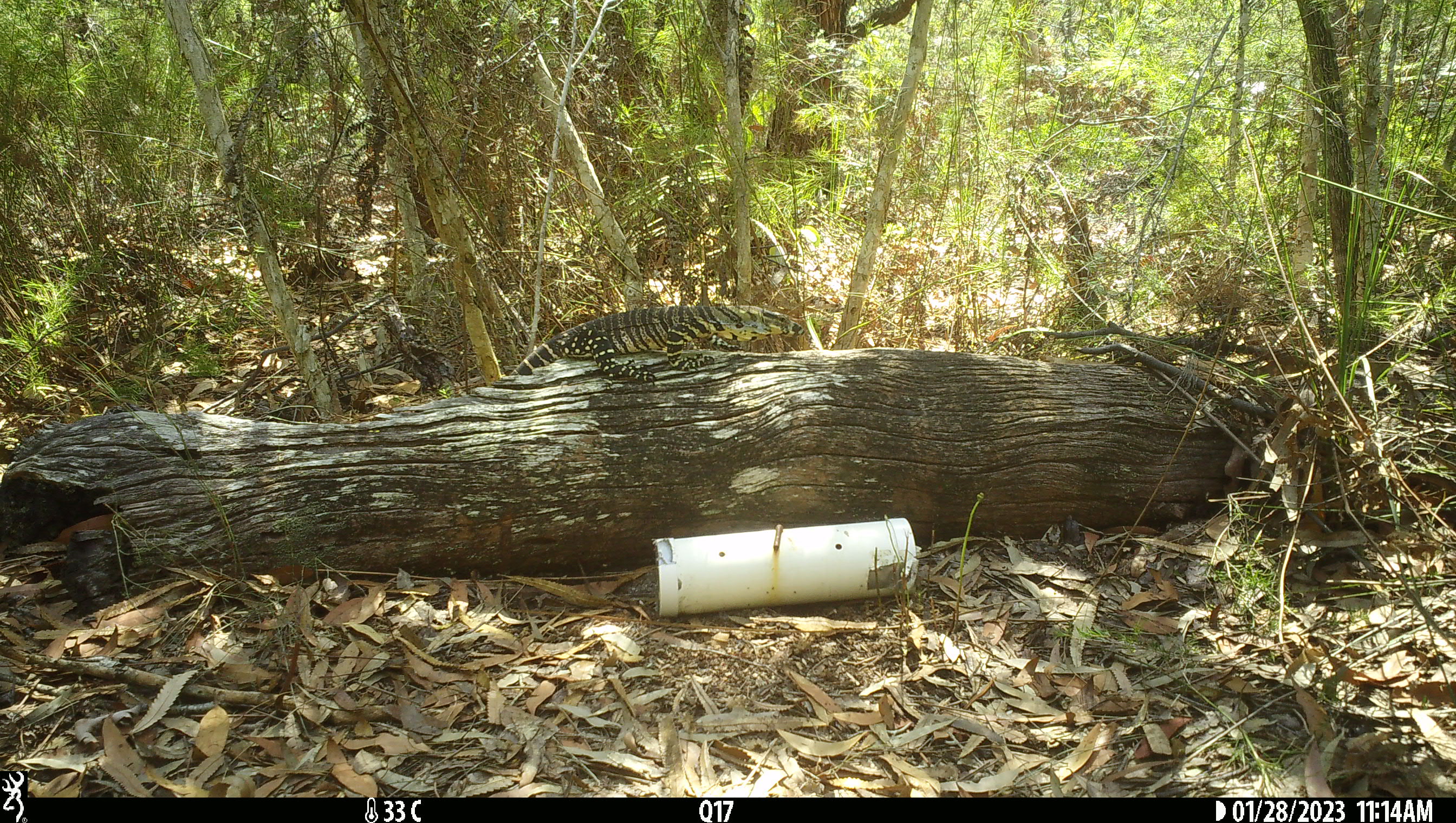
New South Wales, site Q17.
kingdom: Animalia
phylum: Chordata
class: Reptilia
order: Squamata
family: Varanidae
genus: Varanus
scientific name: Varanus varius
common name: lace monitor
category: goanna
Goanna (lace monitor) (Varanus varius).